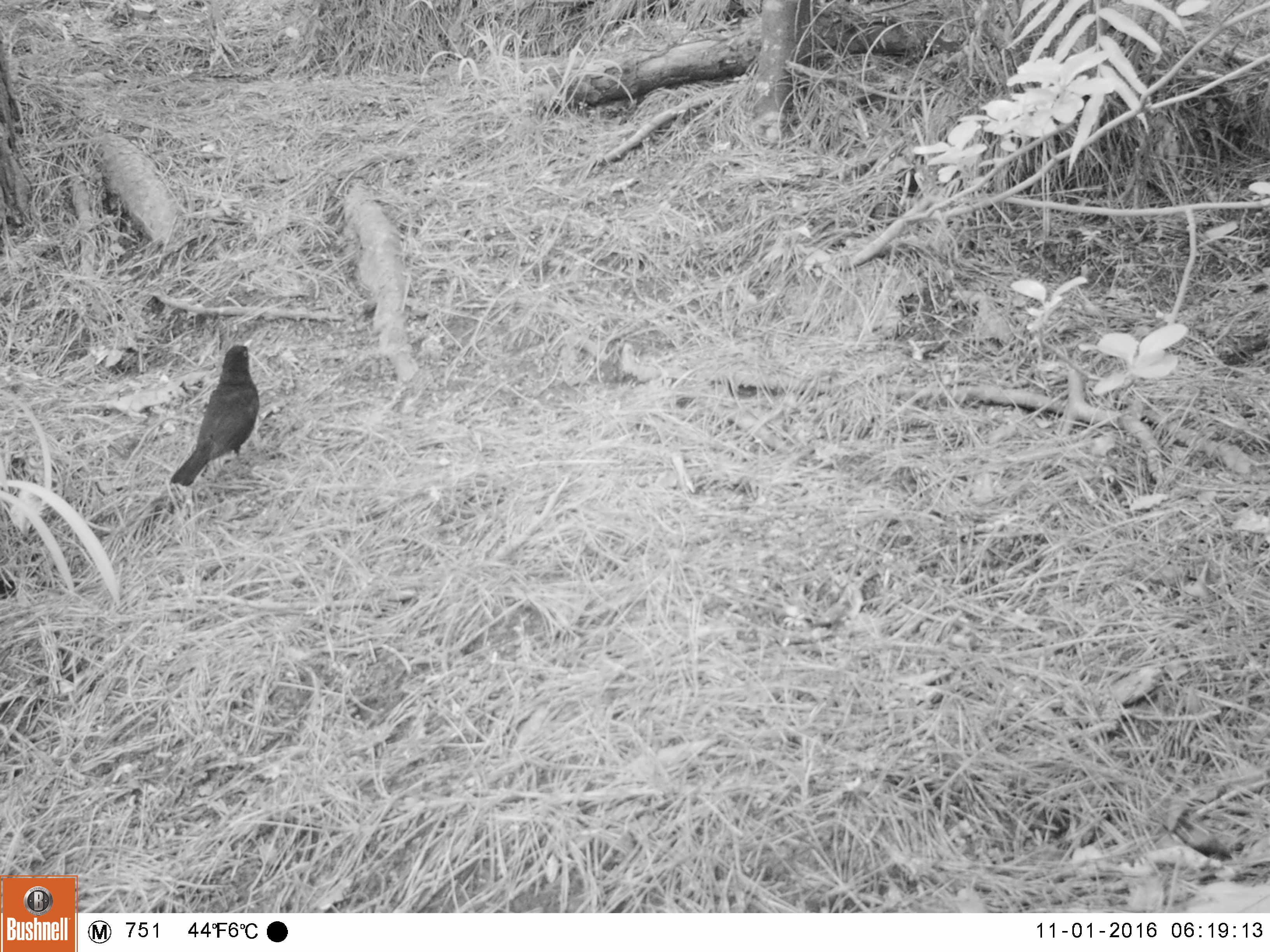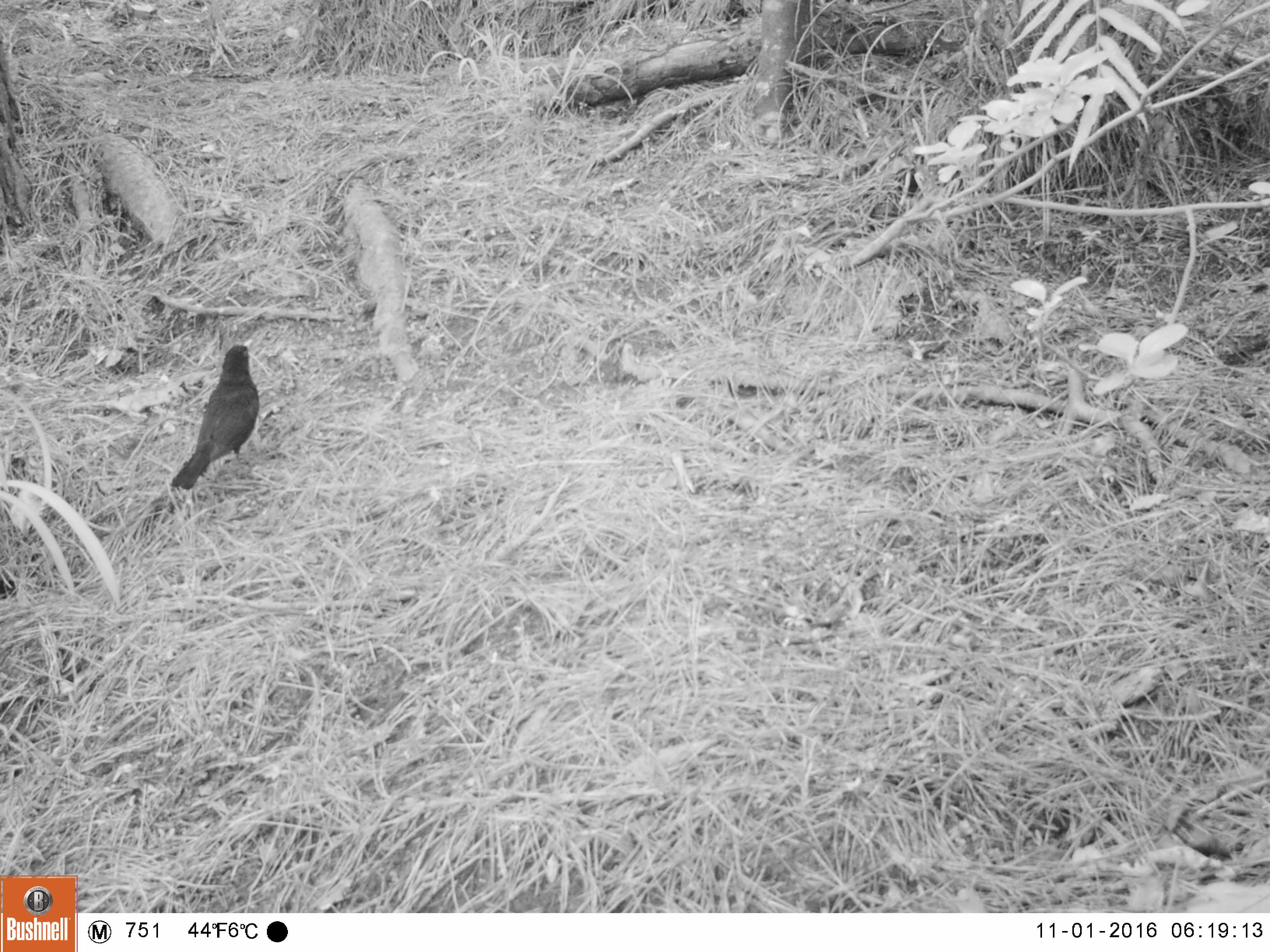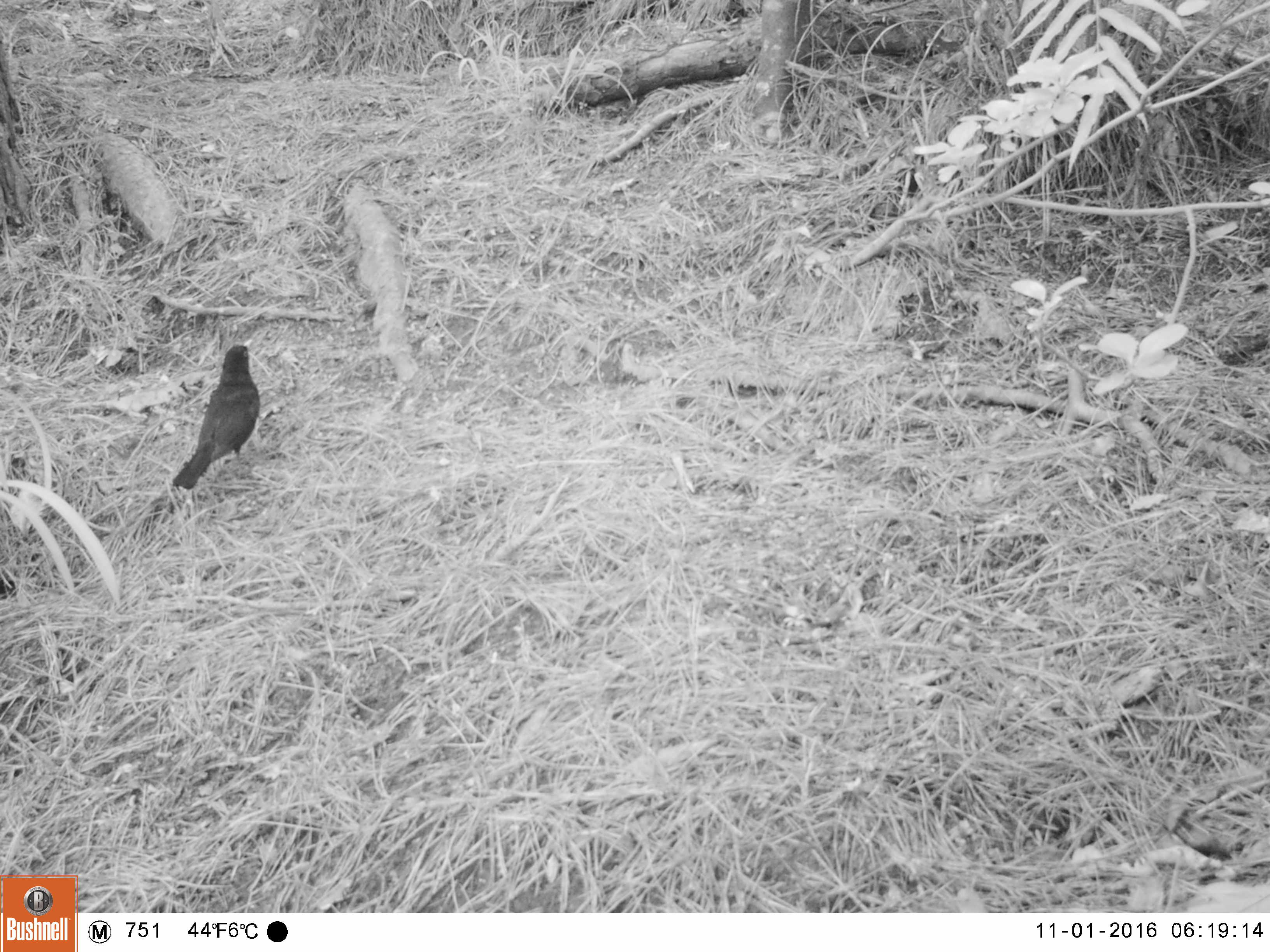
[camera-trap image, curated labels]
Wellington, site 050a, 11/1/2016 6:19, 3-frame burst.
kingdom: Animalia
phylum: Chordata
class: Aves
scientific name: Aves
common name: bird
Bird (Aves).